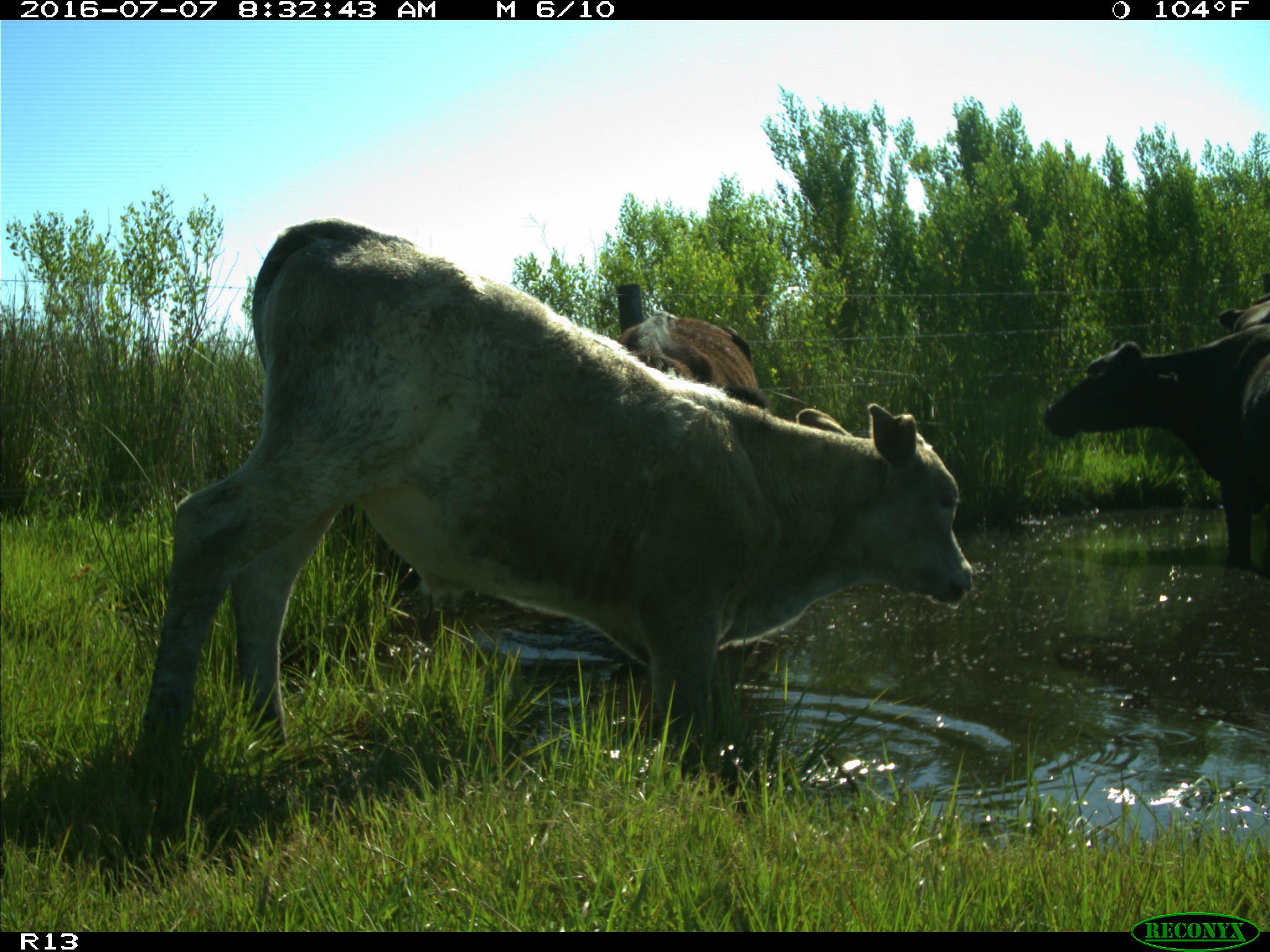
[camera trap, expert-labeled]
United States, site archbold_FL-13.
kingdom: Animalia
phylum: Chordata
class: Mammalia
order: Artiodactyla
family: Bovidae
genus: Bos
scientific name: Bos taurus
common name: domestic cow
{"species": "Bos taurus (domestic cow)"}